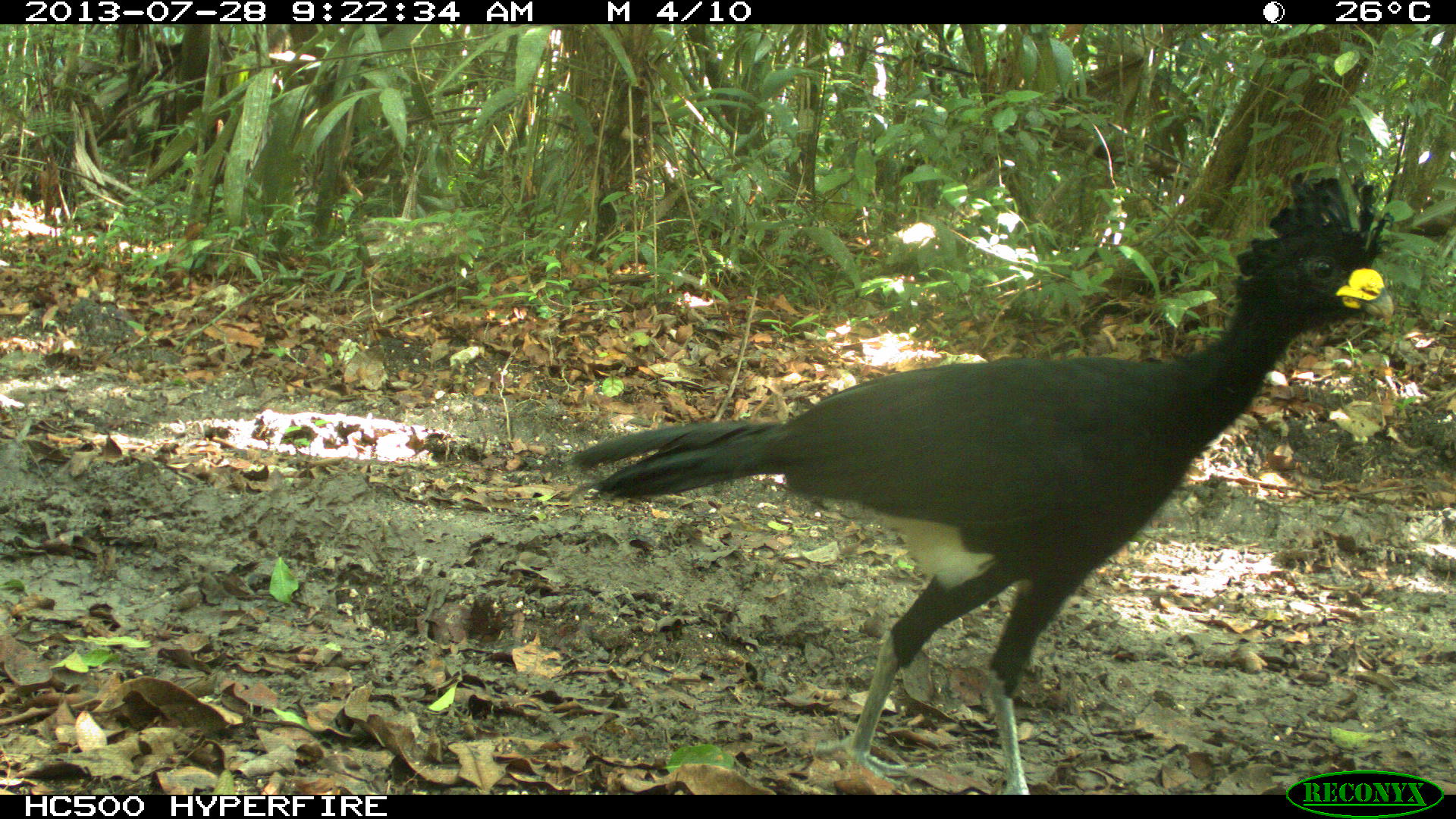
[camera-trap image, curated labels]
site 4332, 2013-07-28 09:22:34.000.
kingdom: Animalia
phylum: Chordata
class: Aves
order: Galliformes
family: Cracidae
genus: Crax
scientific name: Crax rubra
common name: great curassow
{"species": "Crax rubra (great curassow)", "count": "1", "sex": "male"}